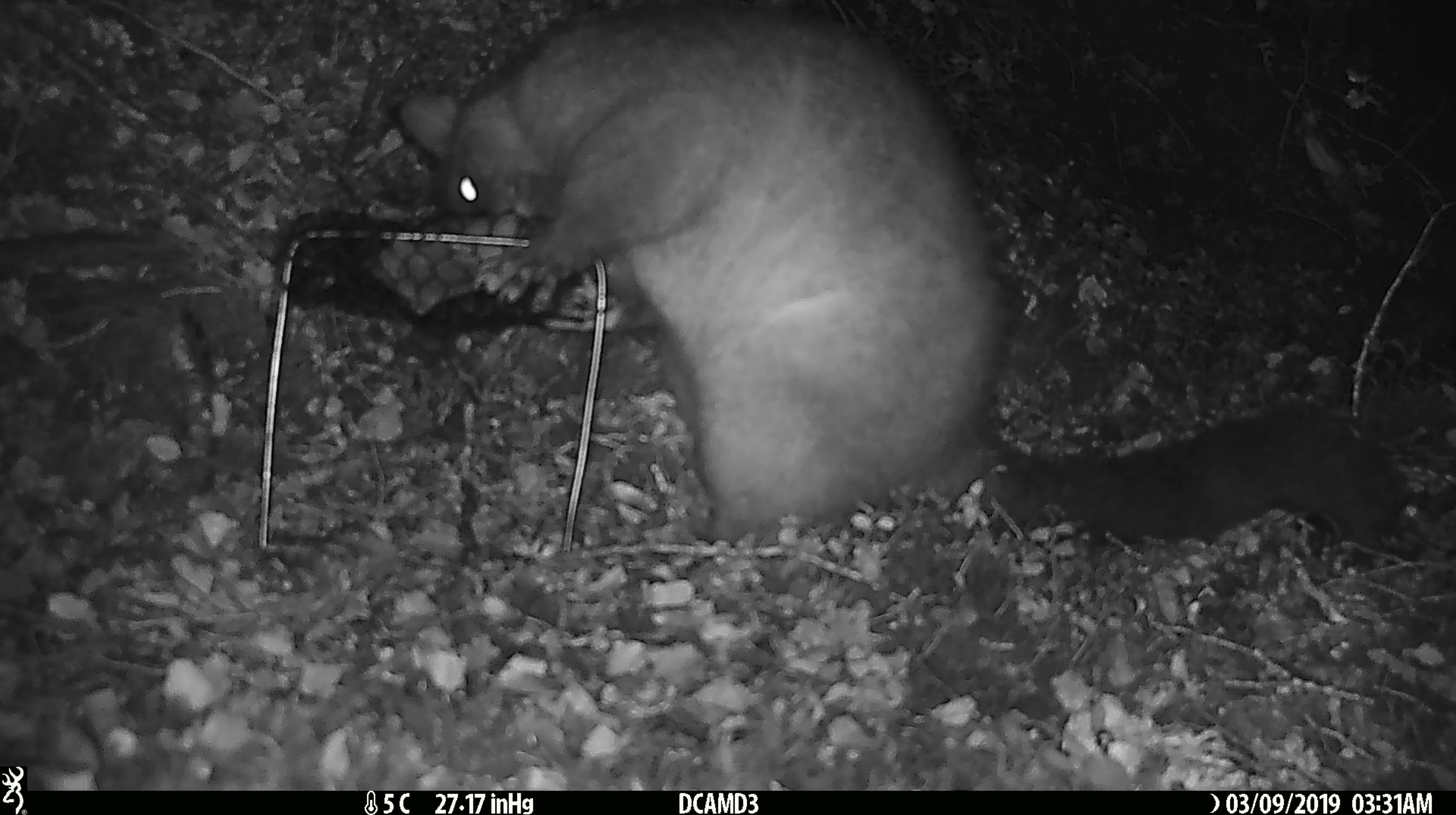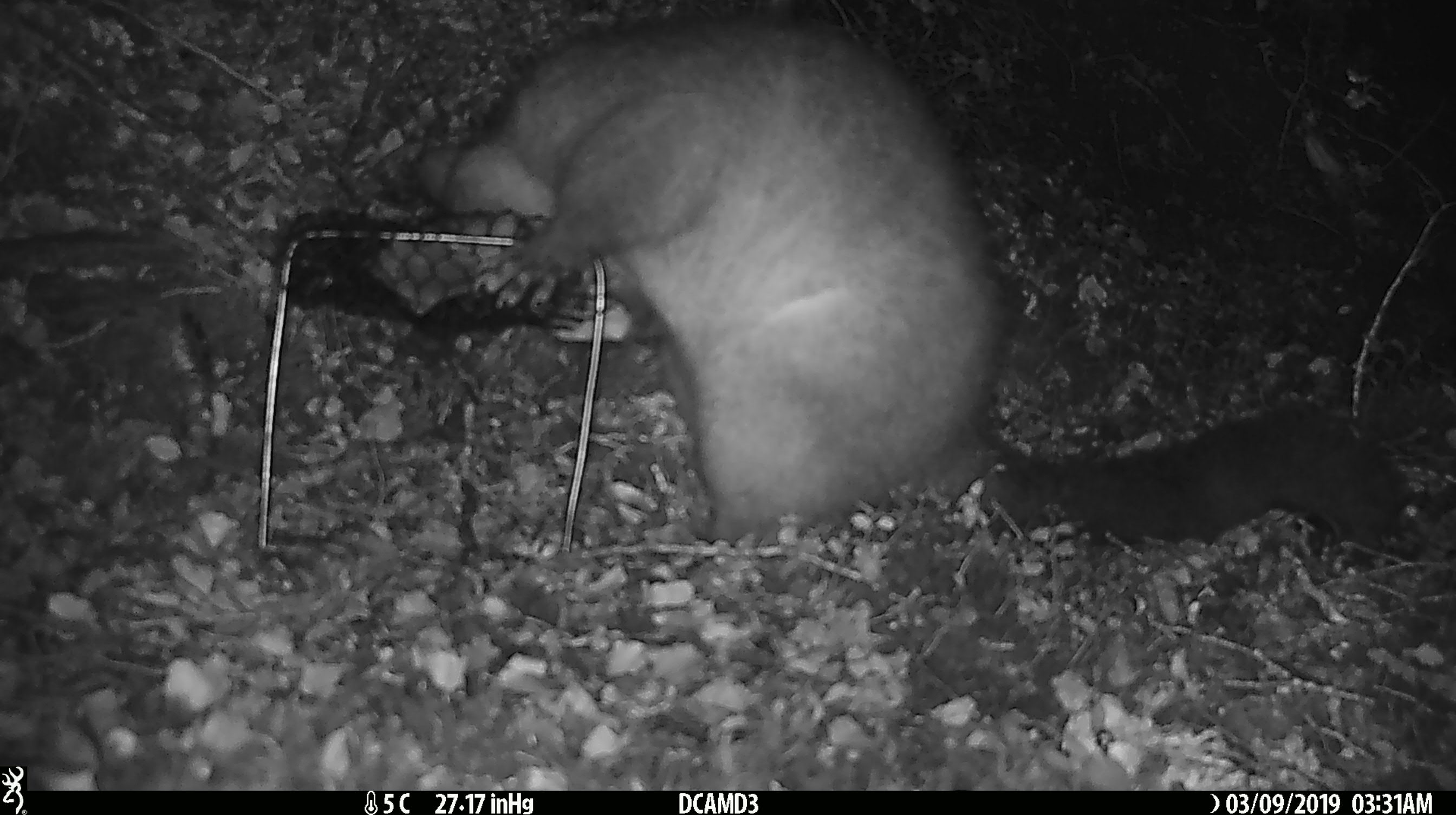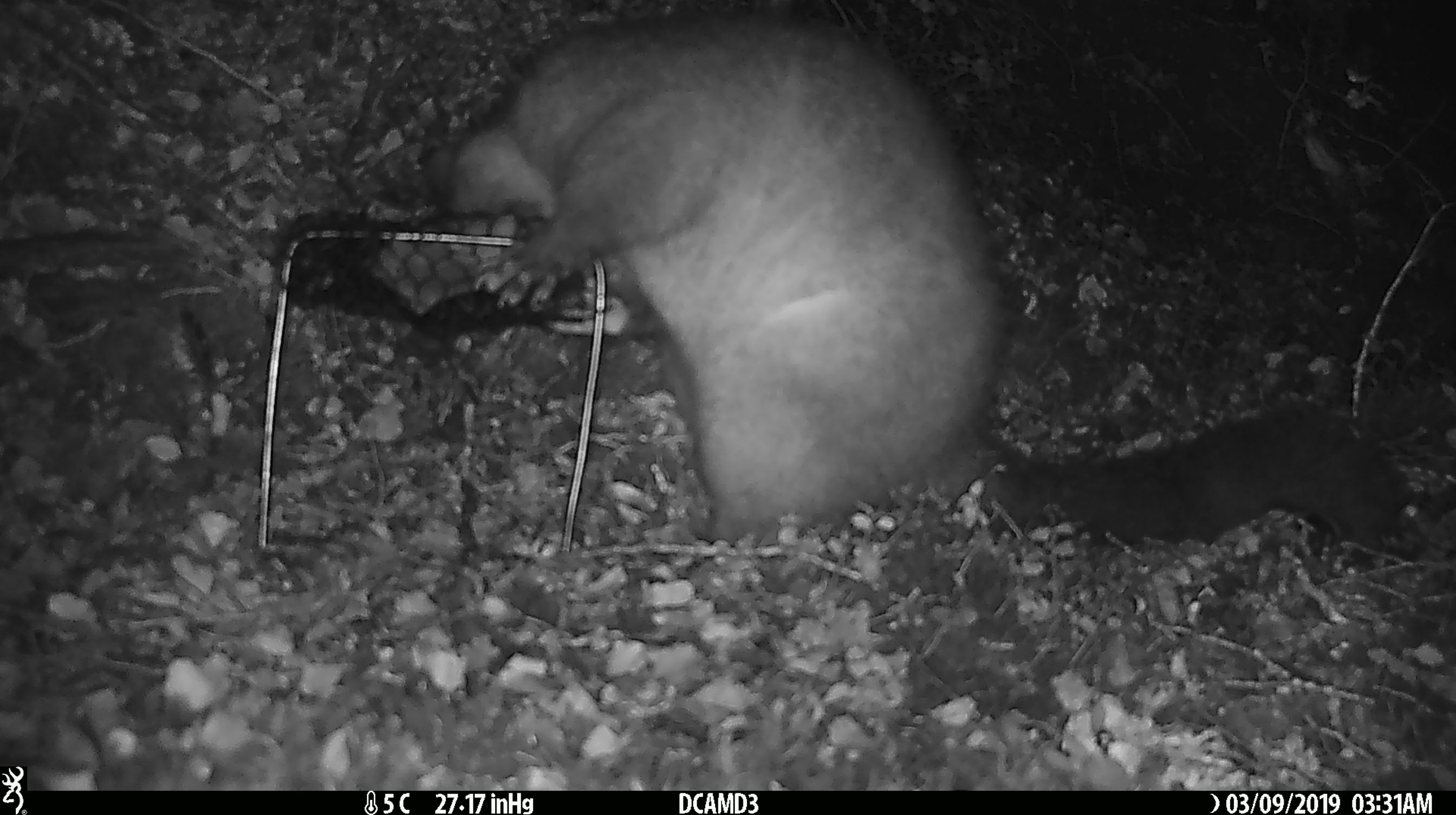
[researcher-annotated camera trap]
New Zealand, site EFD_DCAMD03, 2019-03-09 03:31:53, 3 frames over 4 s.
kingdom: Animalia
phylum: Chordata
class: Mammalia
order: Diprotodontia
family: Phalangeridae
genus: Trichosurus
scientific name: Trichosurus vulpecula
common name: common brushtail possum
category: possum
Possum (common brushtail possum) (Trichosurus vulpecula).